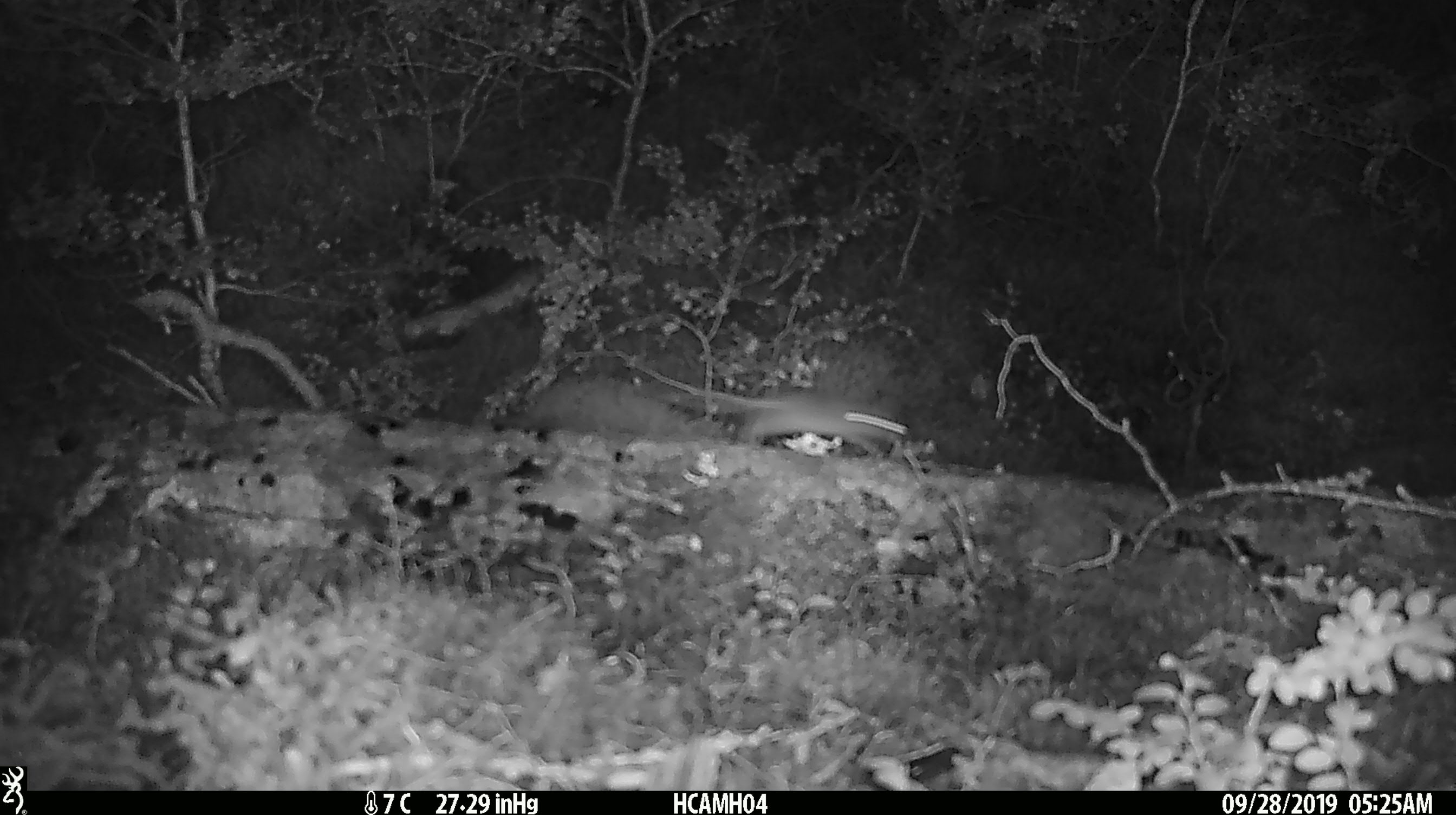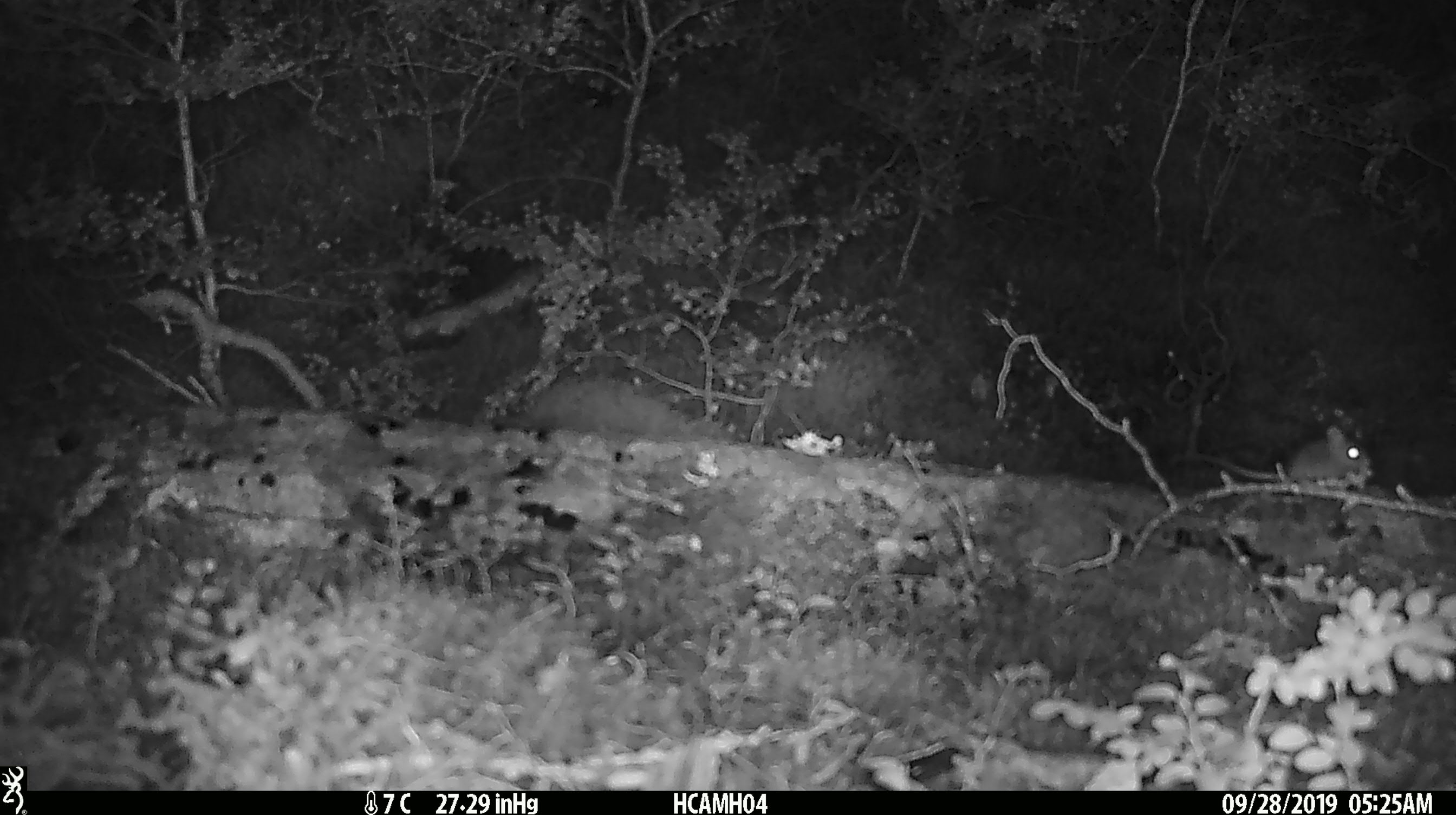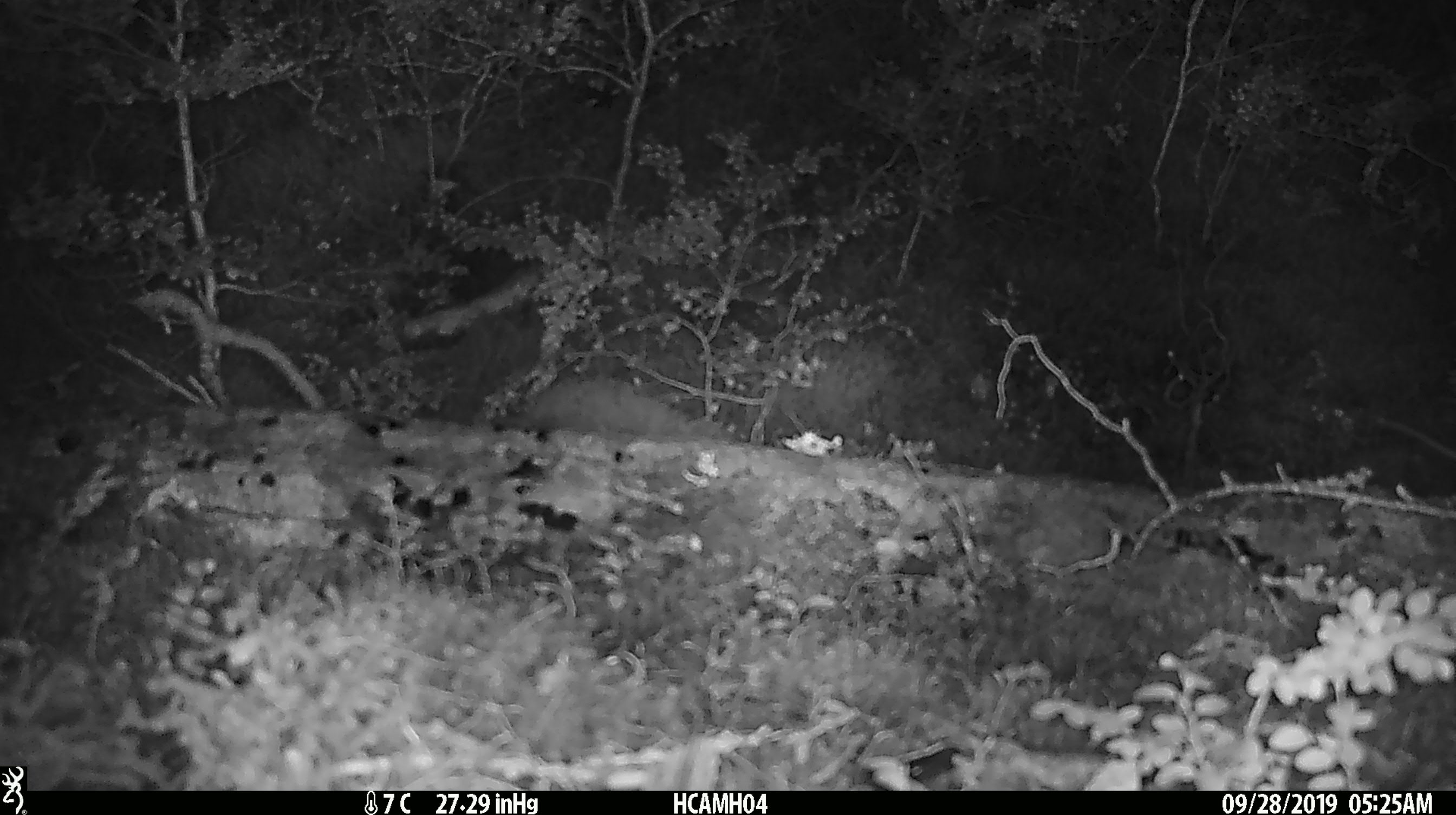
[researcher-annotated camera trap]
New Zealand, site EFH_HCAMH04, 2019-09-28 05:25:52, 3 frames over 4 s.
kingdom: Animalia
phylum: Chordata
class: Mammalia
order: Rodentia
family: Muridae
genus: Mus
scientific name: Mus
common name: mouse